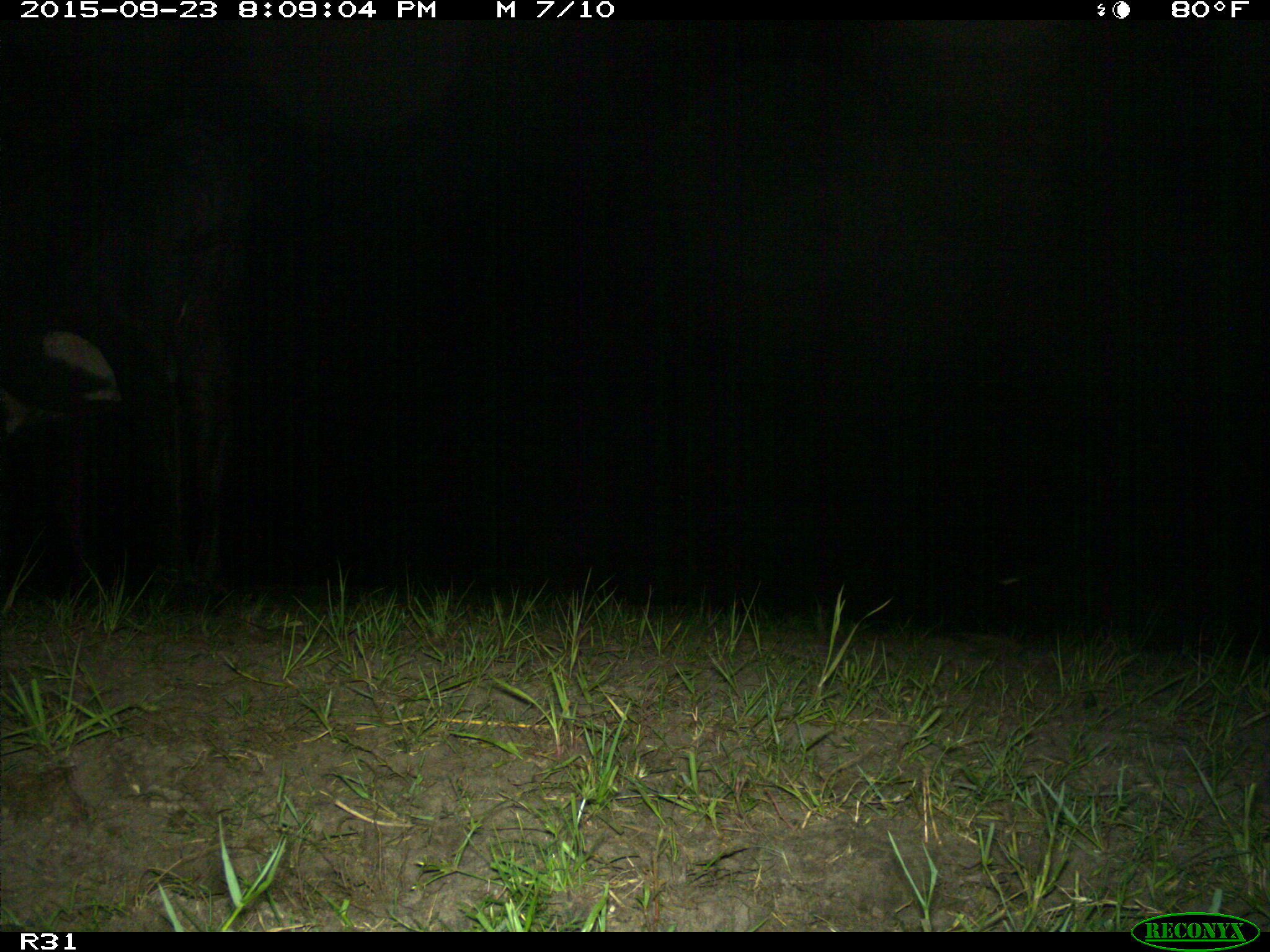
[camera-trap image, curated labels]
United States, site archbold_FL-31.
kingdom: Animalia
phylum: Chordata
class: Mammalia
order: Artiodactyla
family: Bovidae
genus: Bos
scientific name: Bos taurus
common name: domestic cow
Bos taurus (domestic cow).